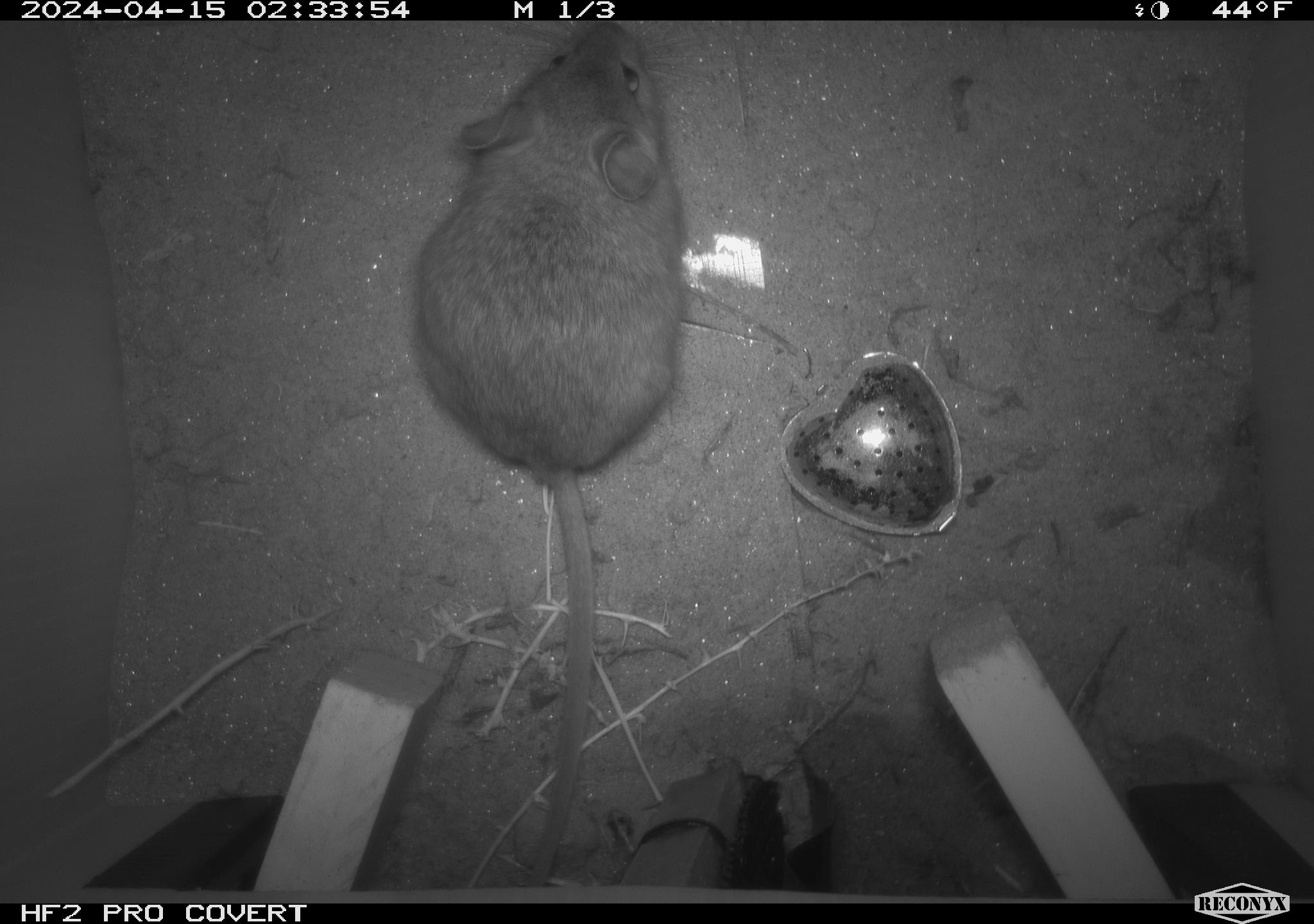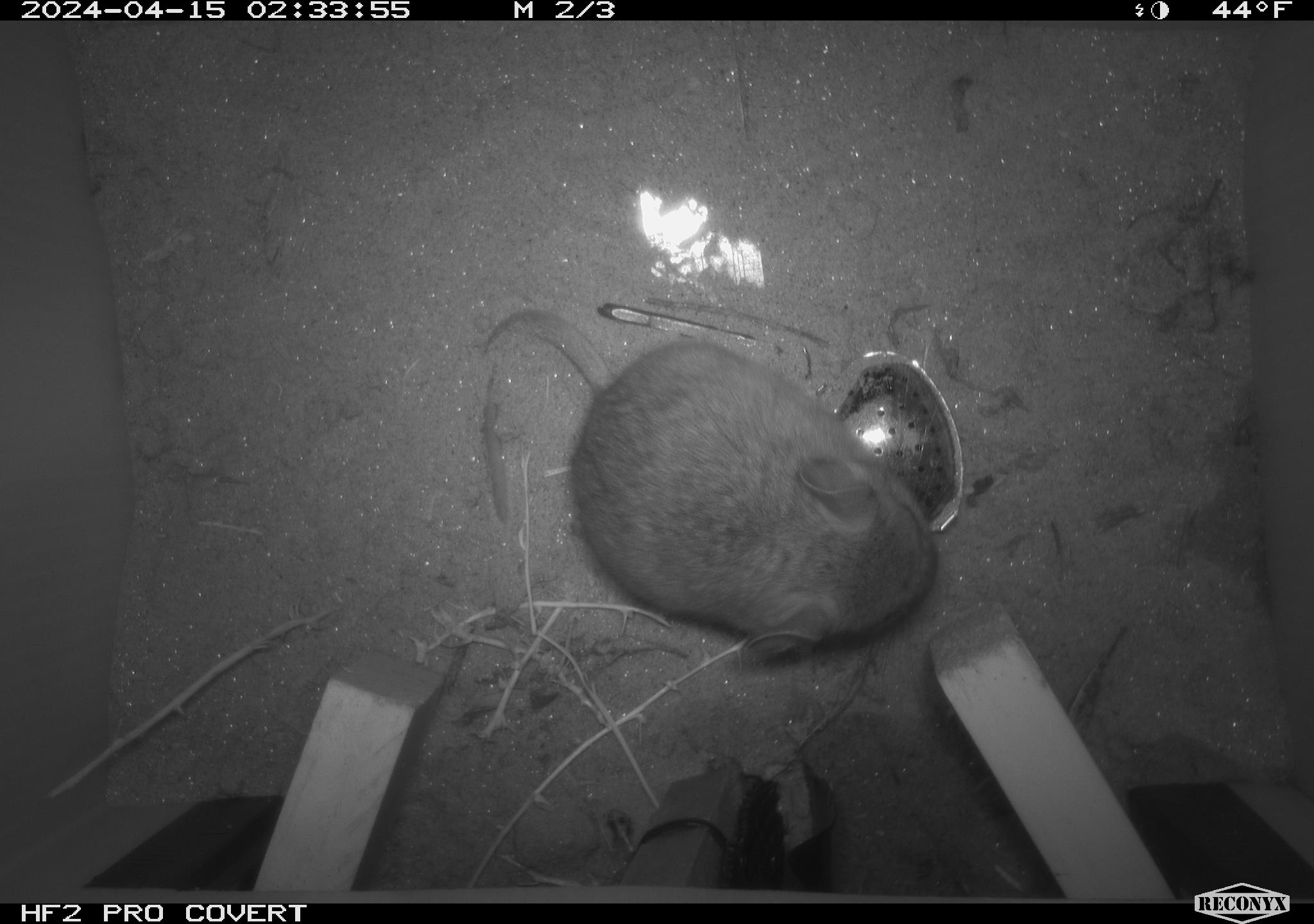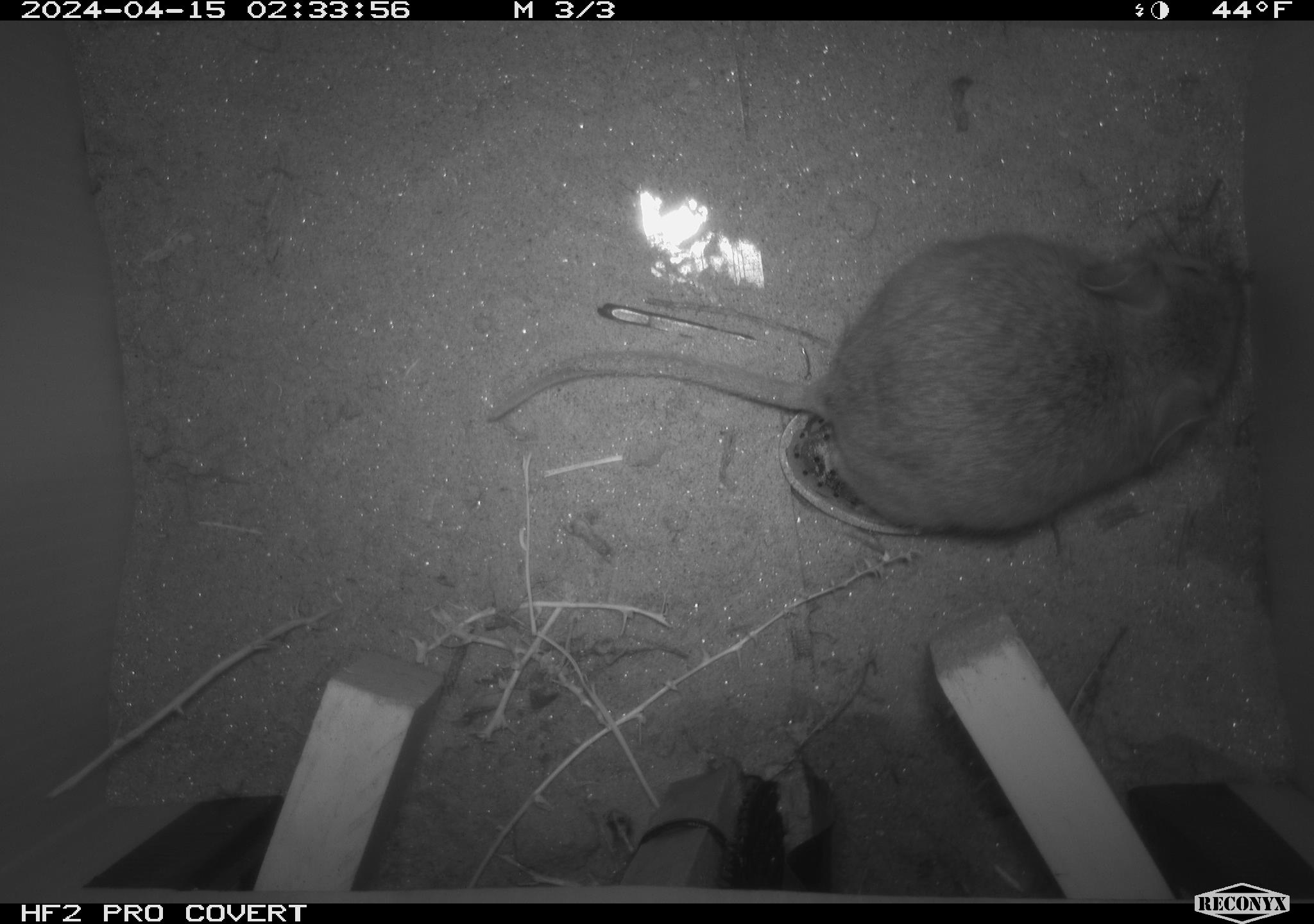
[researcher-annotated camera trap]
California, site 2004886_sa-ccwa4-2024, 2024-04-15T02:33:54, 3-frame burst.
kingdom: Animalia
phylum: Chordata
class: Mammalia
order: Rodentia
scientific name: Rodentia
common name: woodrat or rat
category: woodrat or rat species